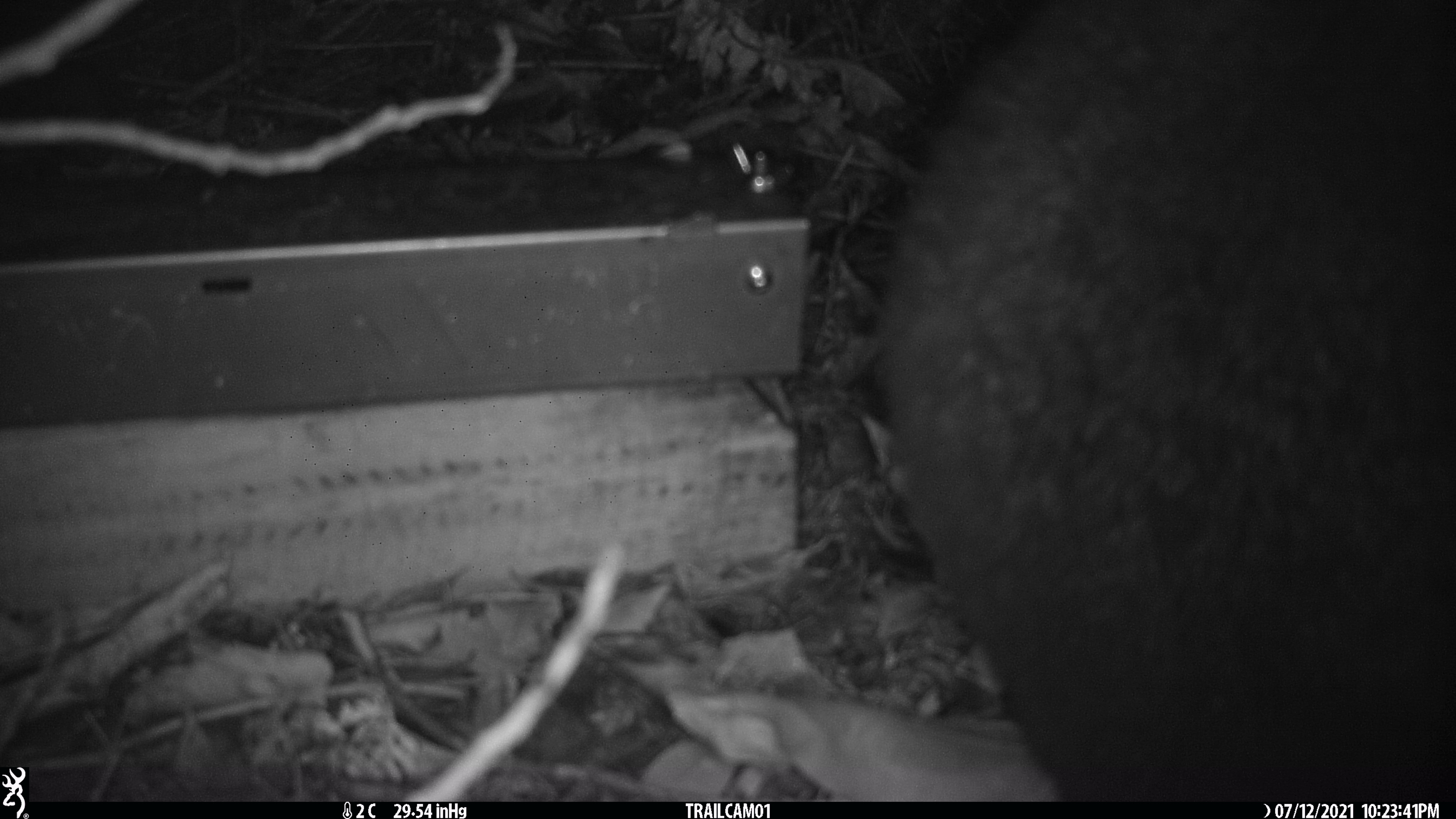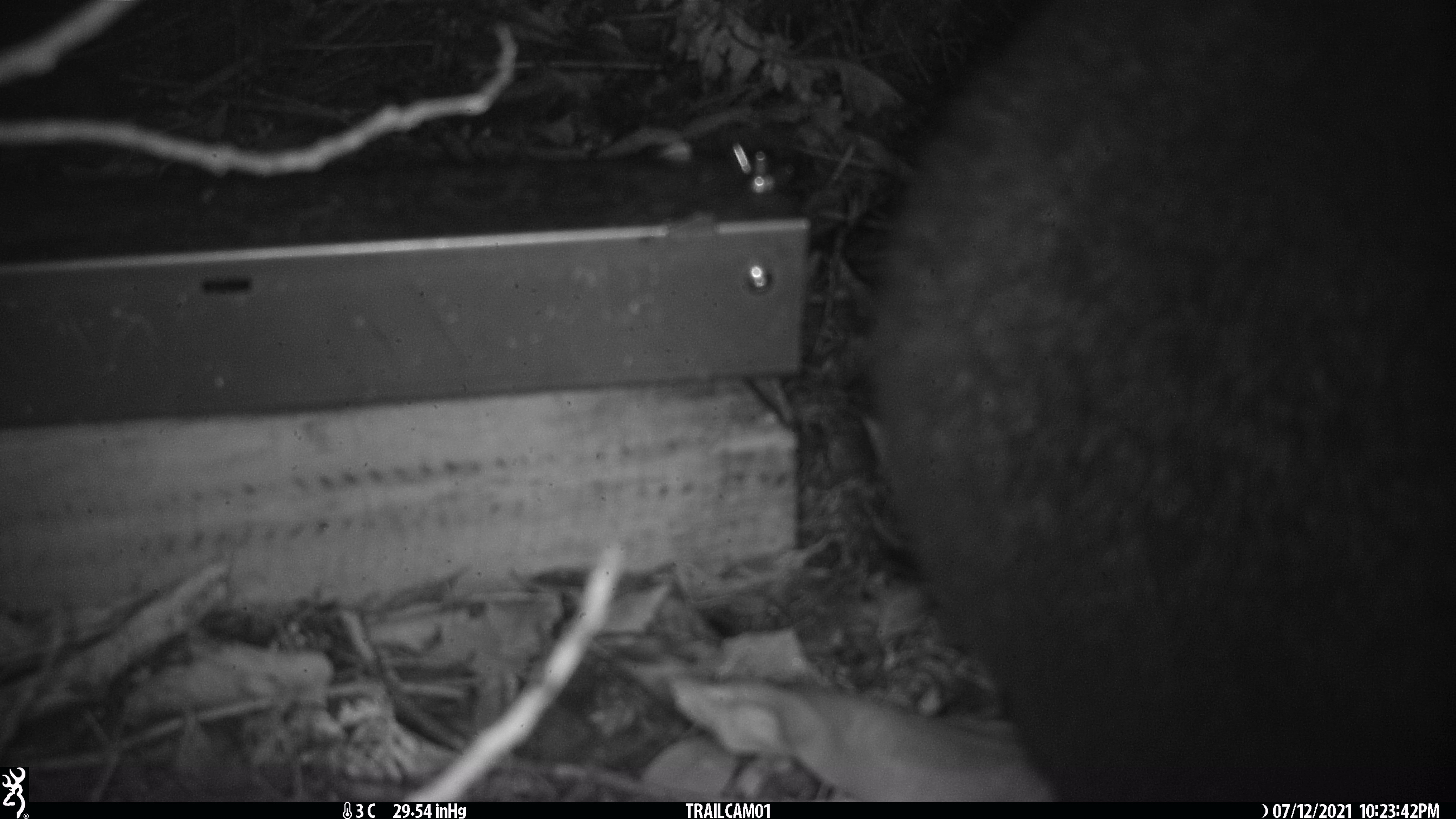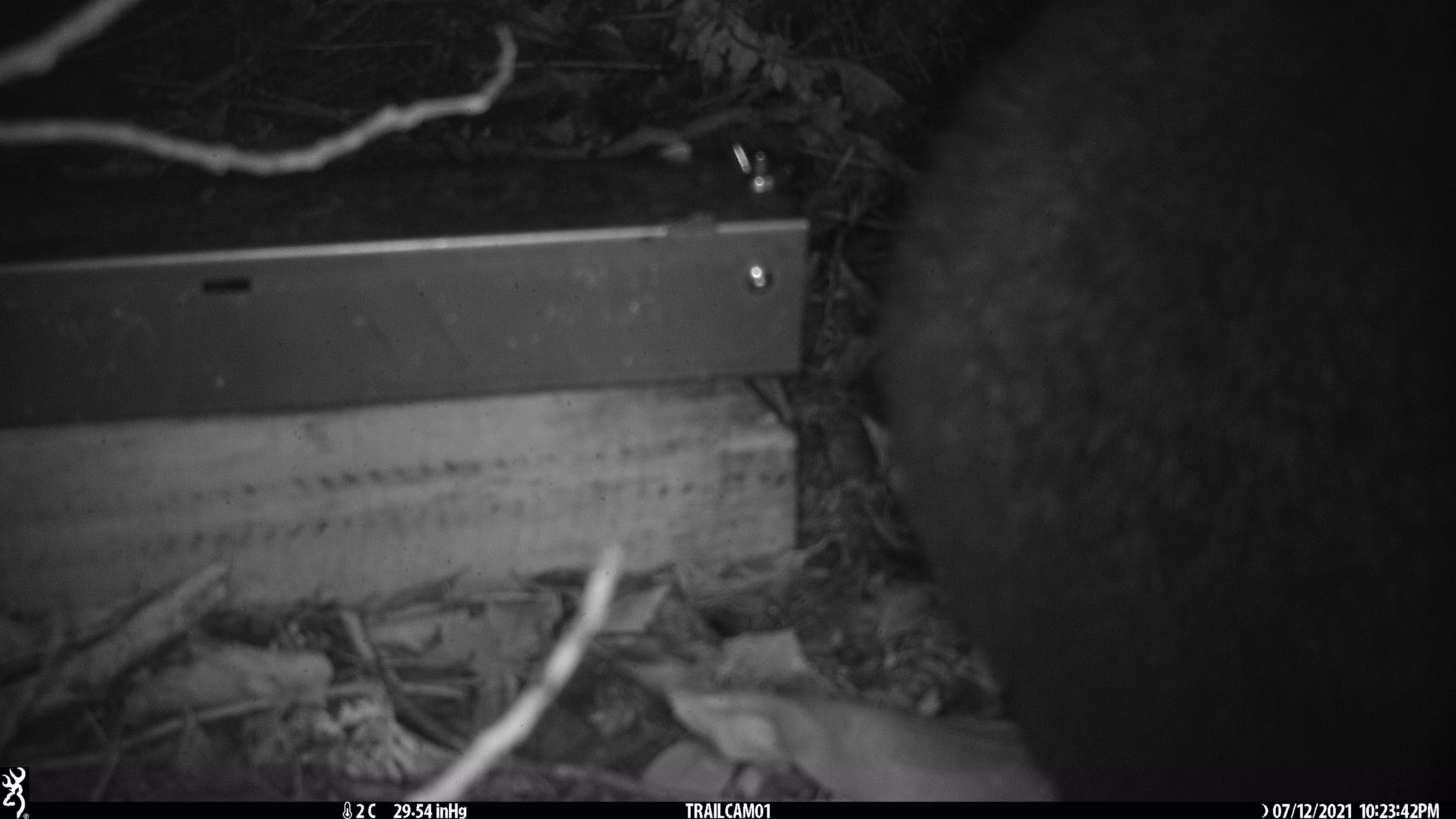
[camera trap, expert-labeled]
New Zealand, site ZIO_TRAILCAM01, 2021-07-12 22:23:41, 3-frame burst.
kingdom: Animalia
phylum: Chordata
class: Mammalia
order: Diprotodontia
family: Phalangeridae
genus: Trichosurus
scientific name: Trichosurus vulpecula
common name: common brushtail possum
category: possum